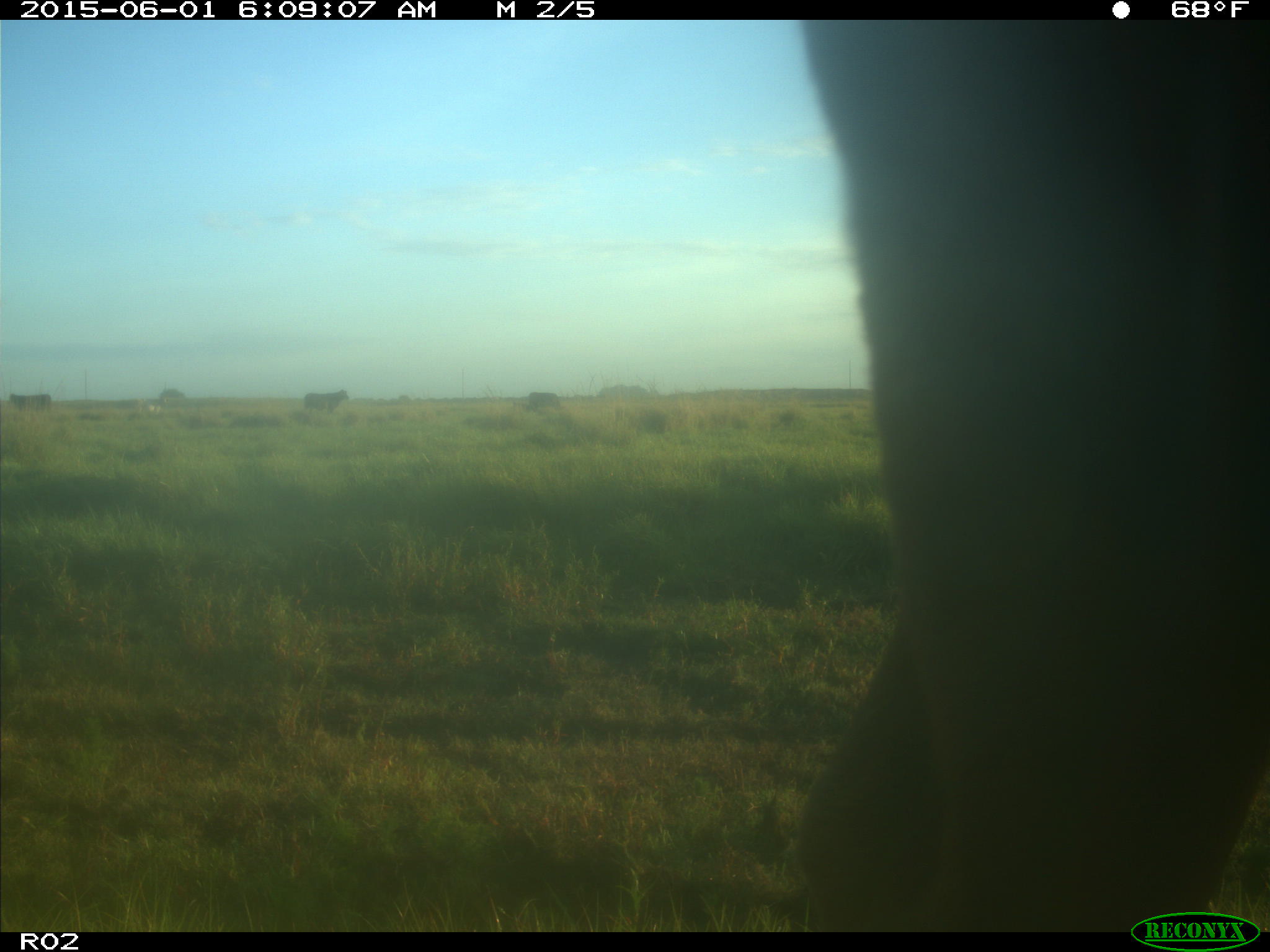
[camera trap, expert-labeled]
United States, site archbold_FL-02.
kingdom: Animalia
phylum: Chordata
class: Mammalia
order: Artiodactyla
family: Bovidae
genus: Bos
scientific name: Bos taurus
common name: domestic cow